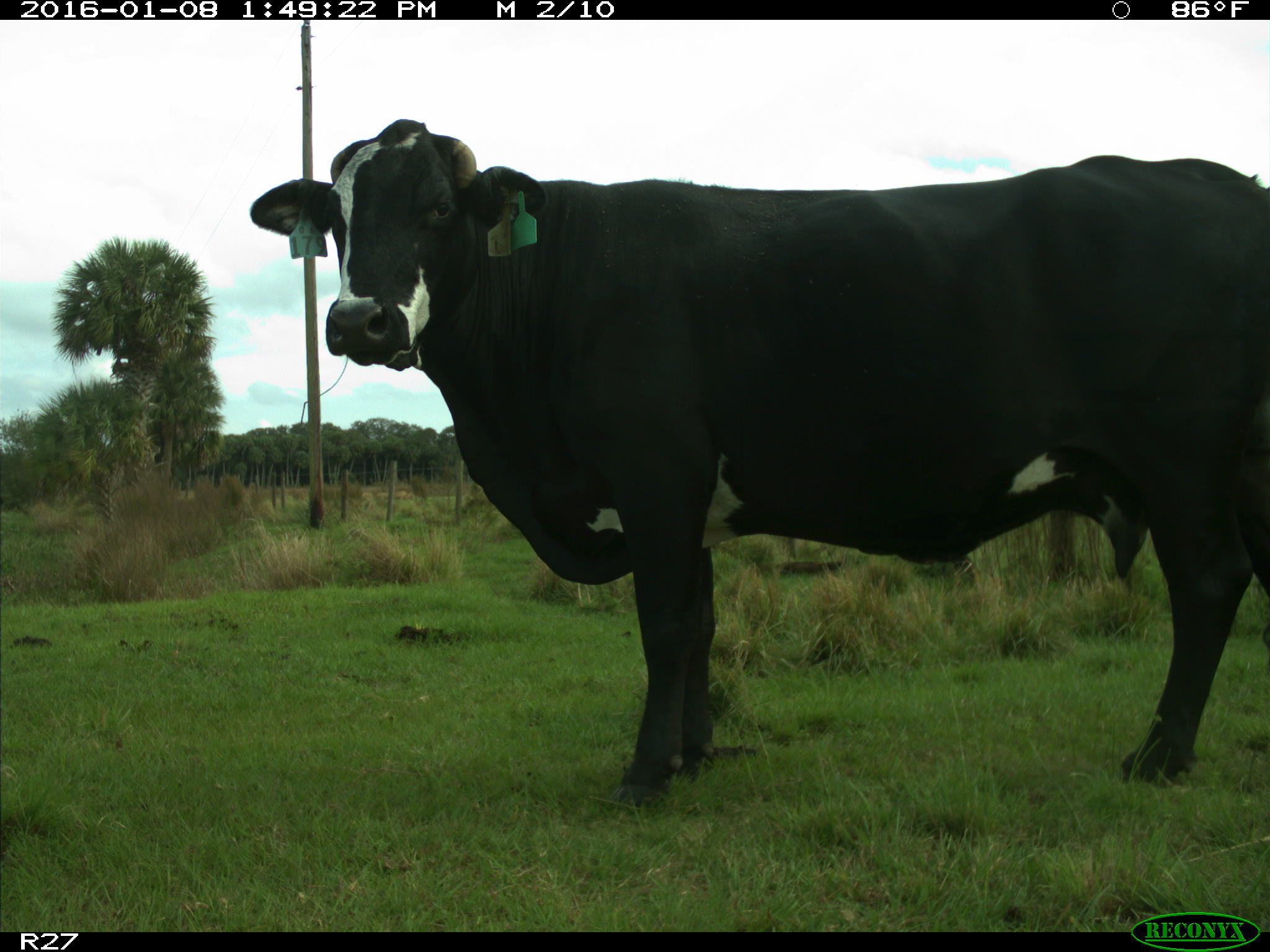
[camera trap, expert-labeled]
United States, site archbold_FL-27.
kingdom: Animalia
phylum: Chordata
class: Mammalia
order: Artiodactyla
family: Bovidae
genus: Bos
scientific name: Bos taurus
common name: domestic cow